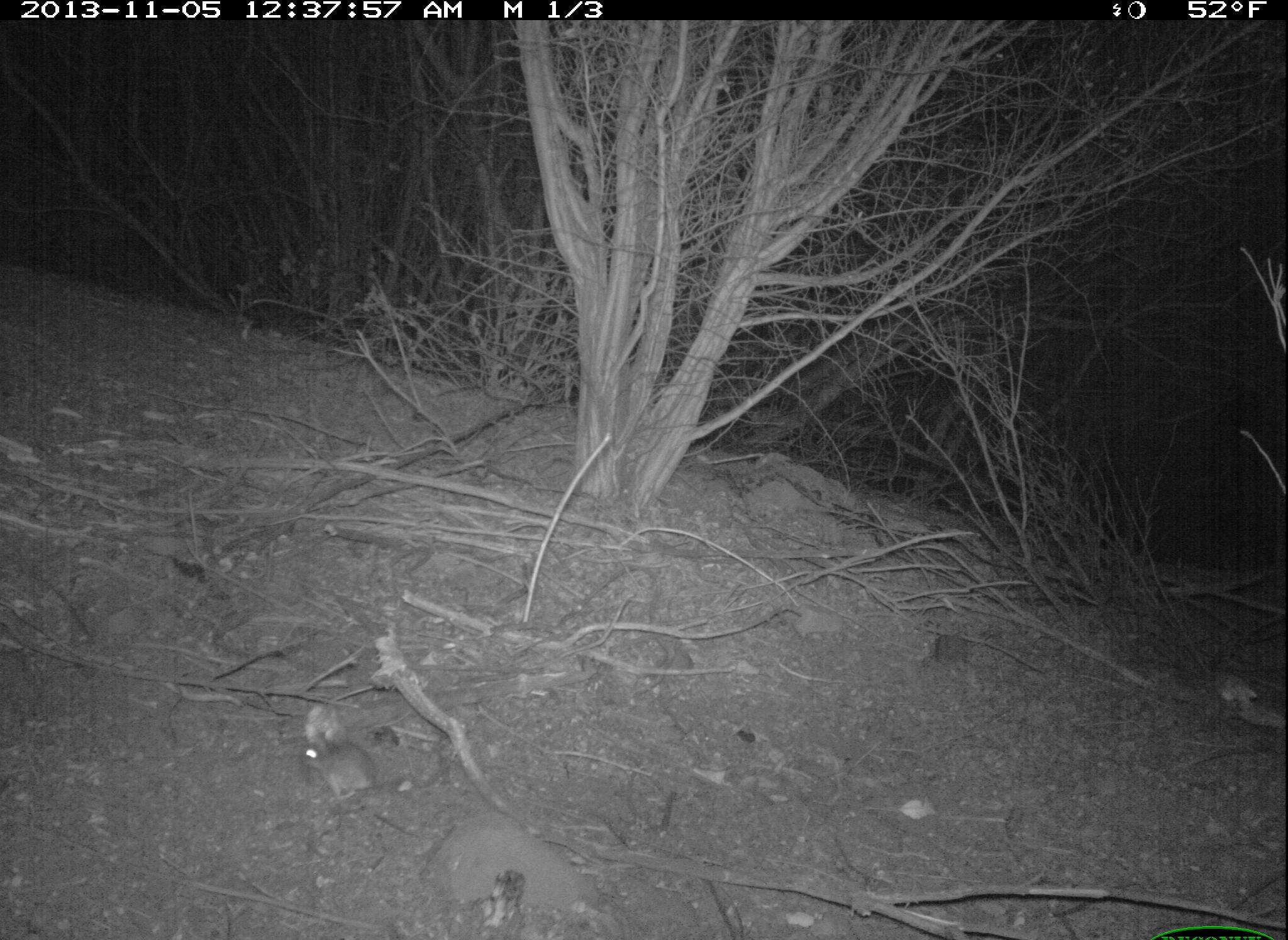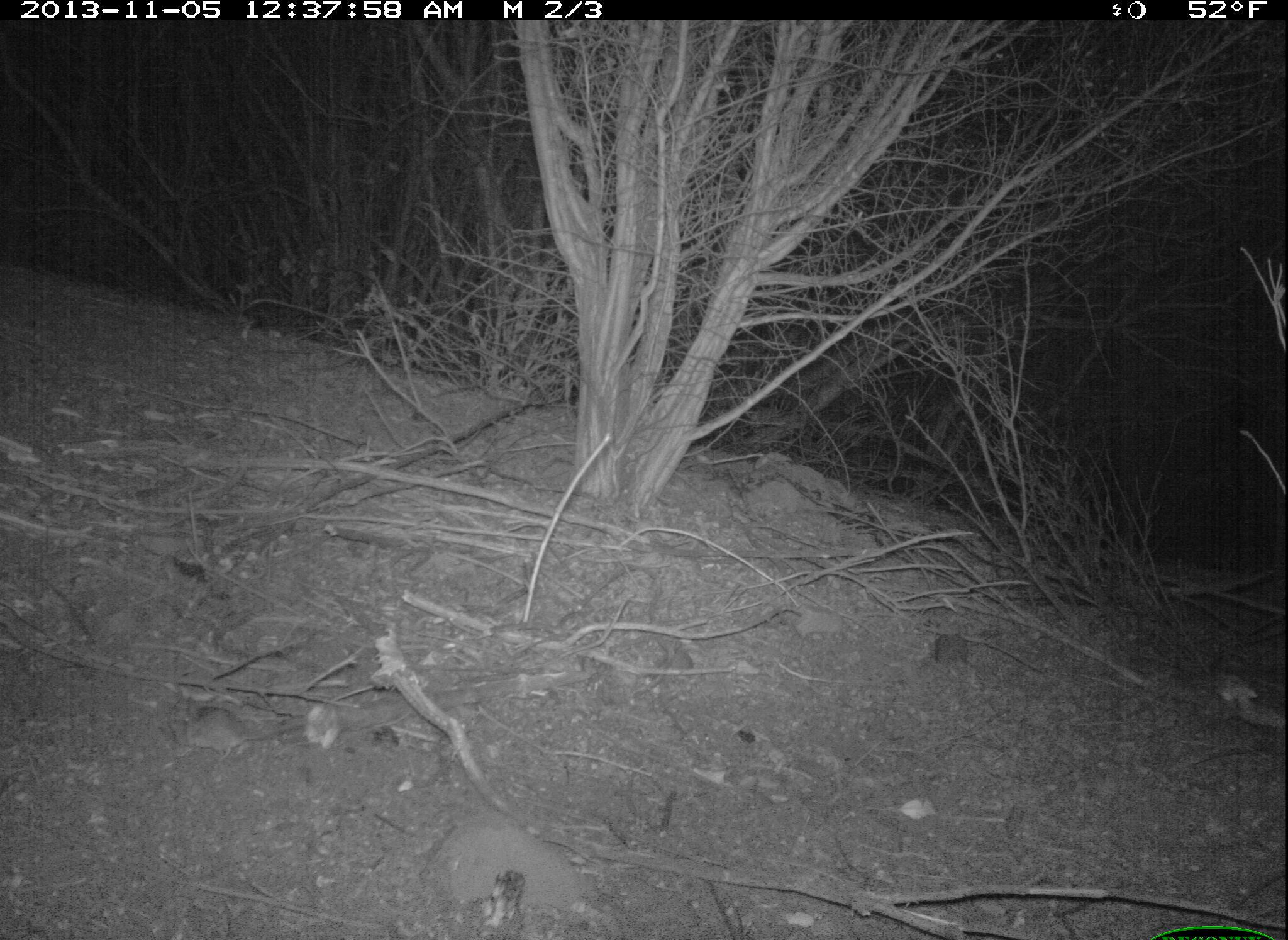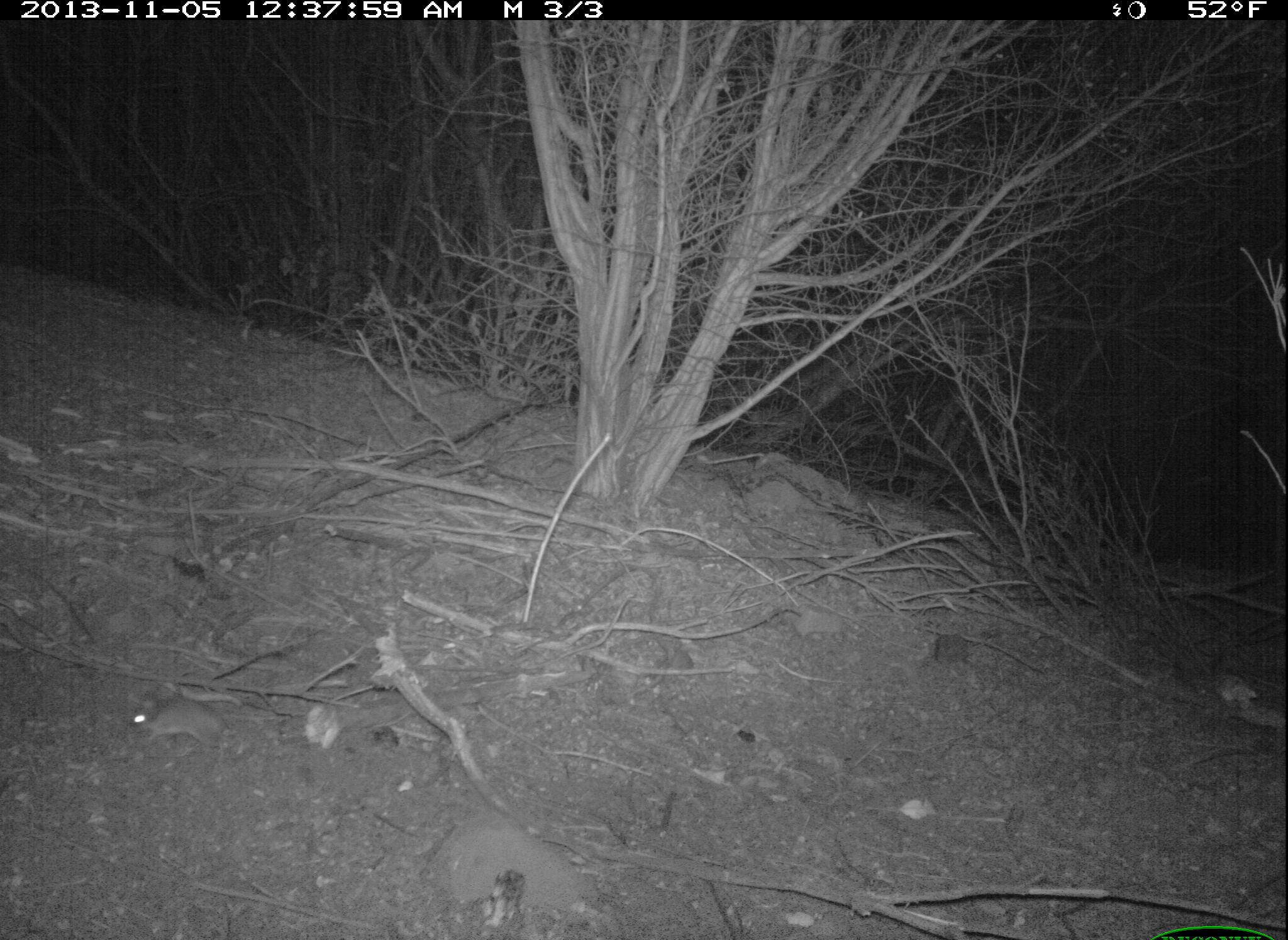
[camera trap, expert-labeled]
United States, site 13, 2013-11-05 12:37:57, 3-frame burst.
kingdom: Animalia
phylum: Chordata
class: Mammalia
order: Rodentia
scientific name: Rodentia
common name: rodent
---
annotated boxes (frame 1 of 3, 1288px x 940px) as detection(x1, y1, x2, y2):
rodent: detection(295, 734, 406, 802)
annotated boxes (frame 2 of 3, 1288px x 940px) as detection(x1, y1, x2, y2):
rodent: detection(167, 704, 308, 765)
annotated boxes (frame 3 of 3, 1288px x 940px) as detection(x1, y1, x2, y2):
rodent: detection(133, 699, 247, 758)